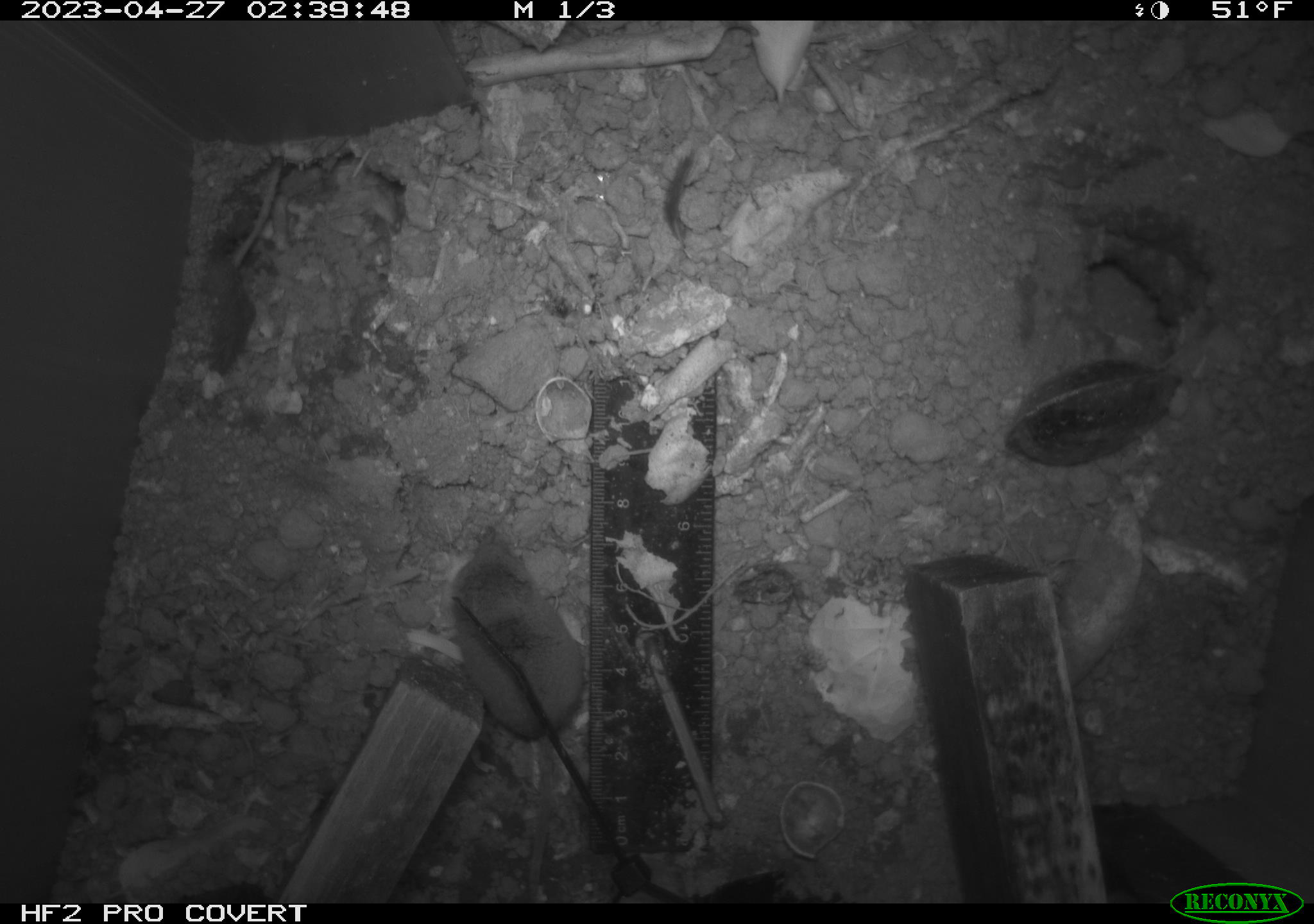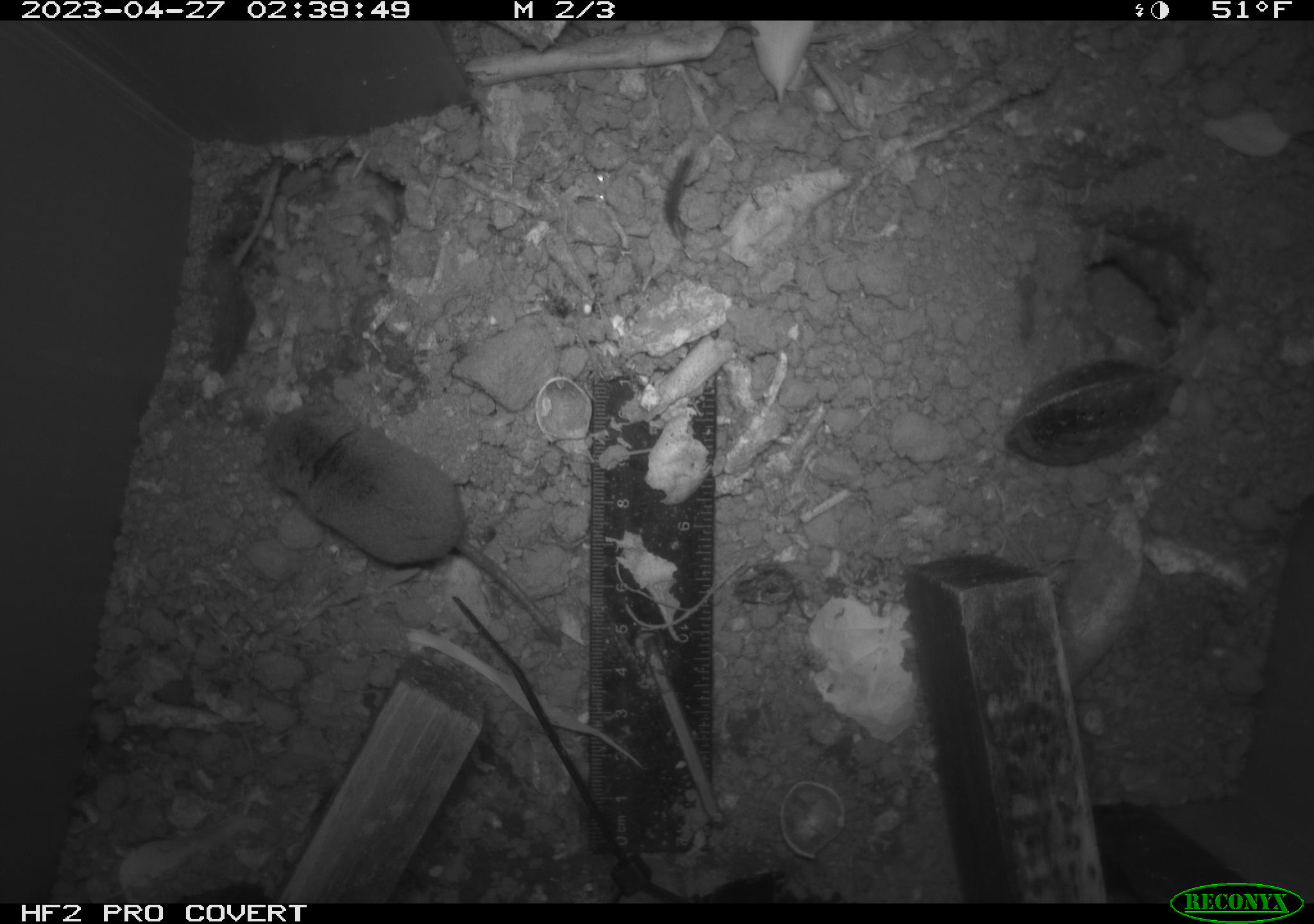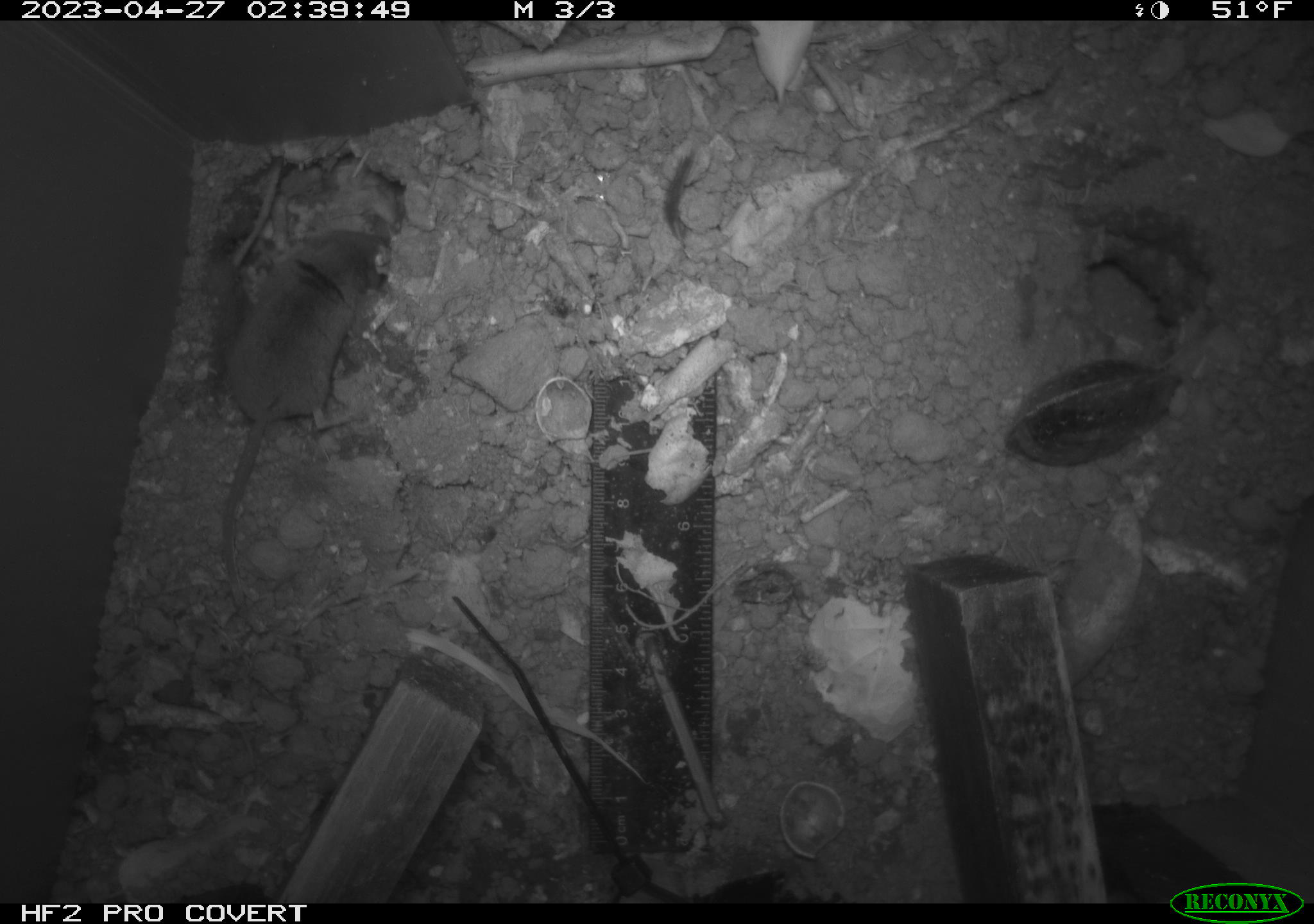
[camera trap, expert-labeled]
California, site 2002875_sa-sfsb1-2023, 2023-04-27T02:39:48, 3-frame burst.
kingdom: Animalia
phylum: Chordata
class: Mammalia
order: Eulipotyphla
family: Soricidae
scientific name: Soricidae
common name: shrews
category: soricidae family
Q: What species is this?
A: Soricidae family (shrews) (Soricidae).